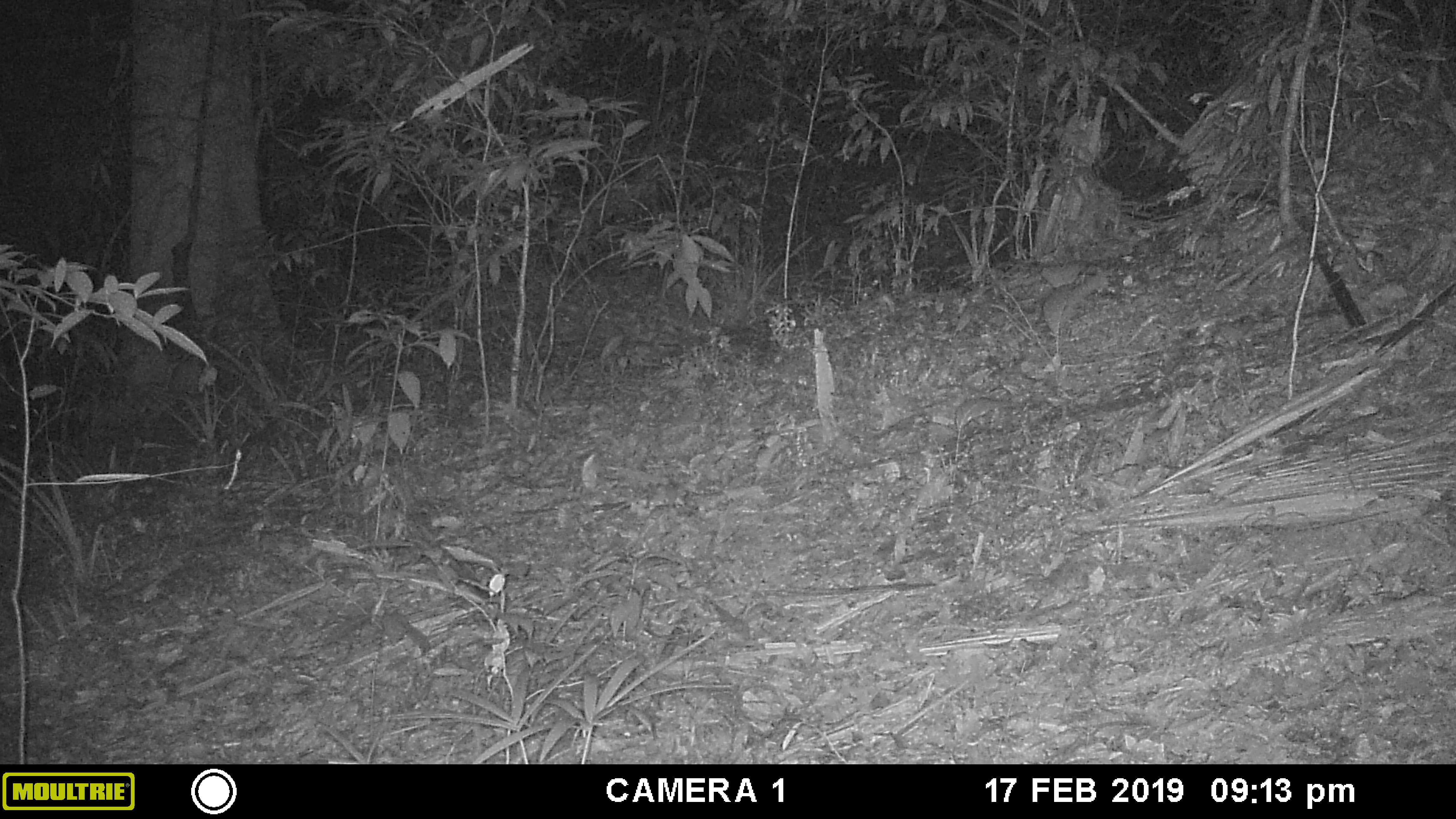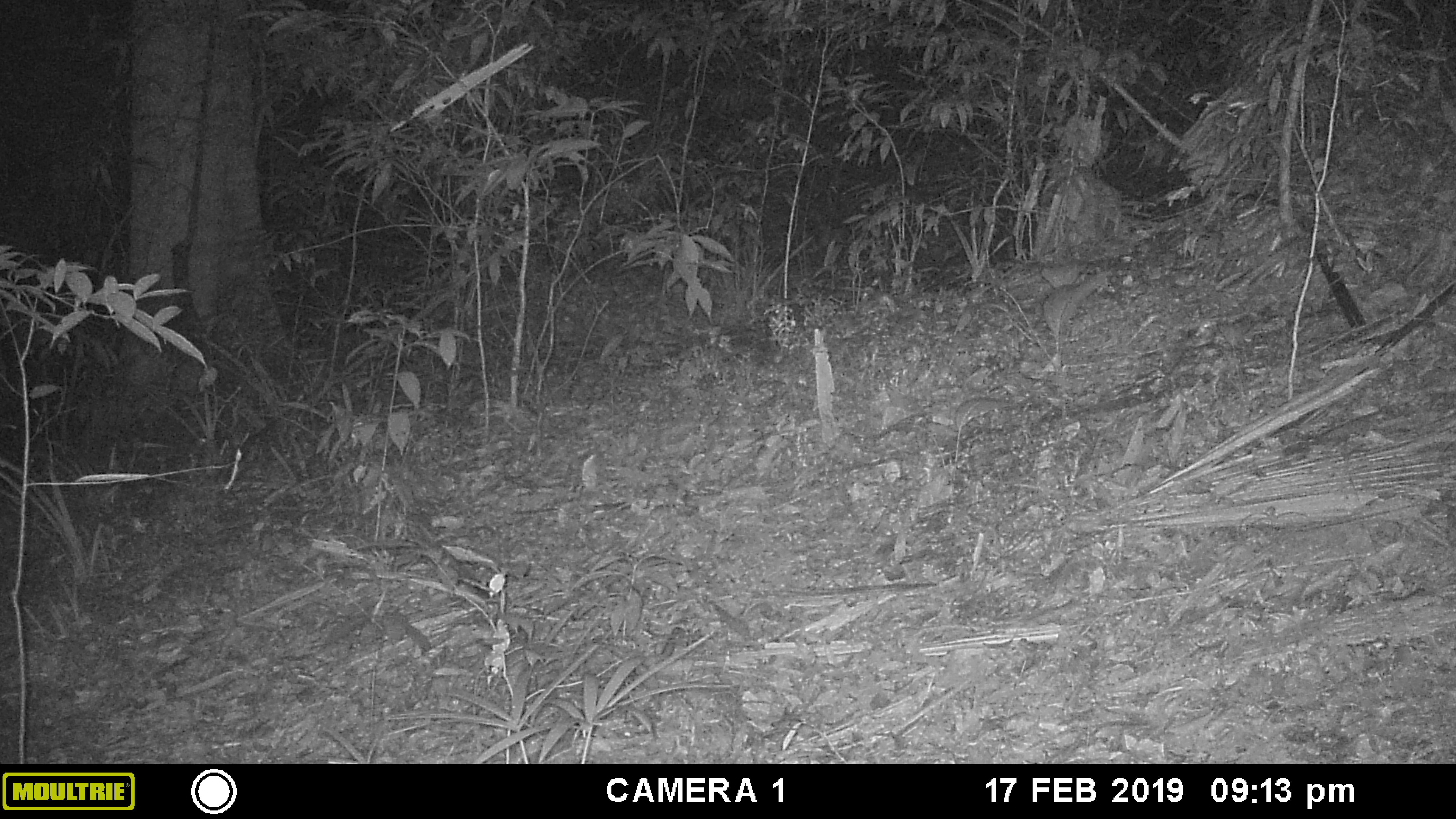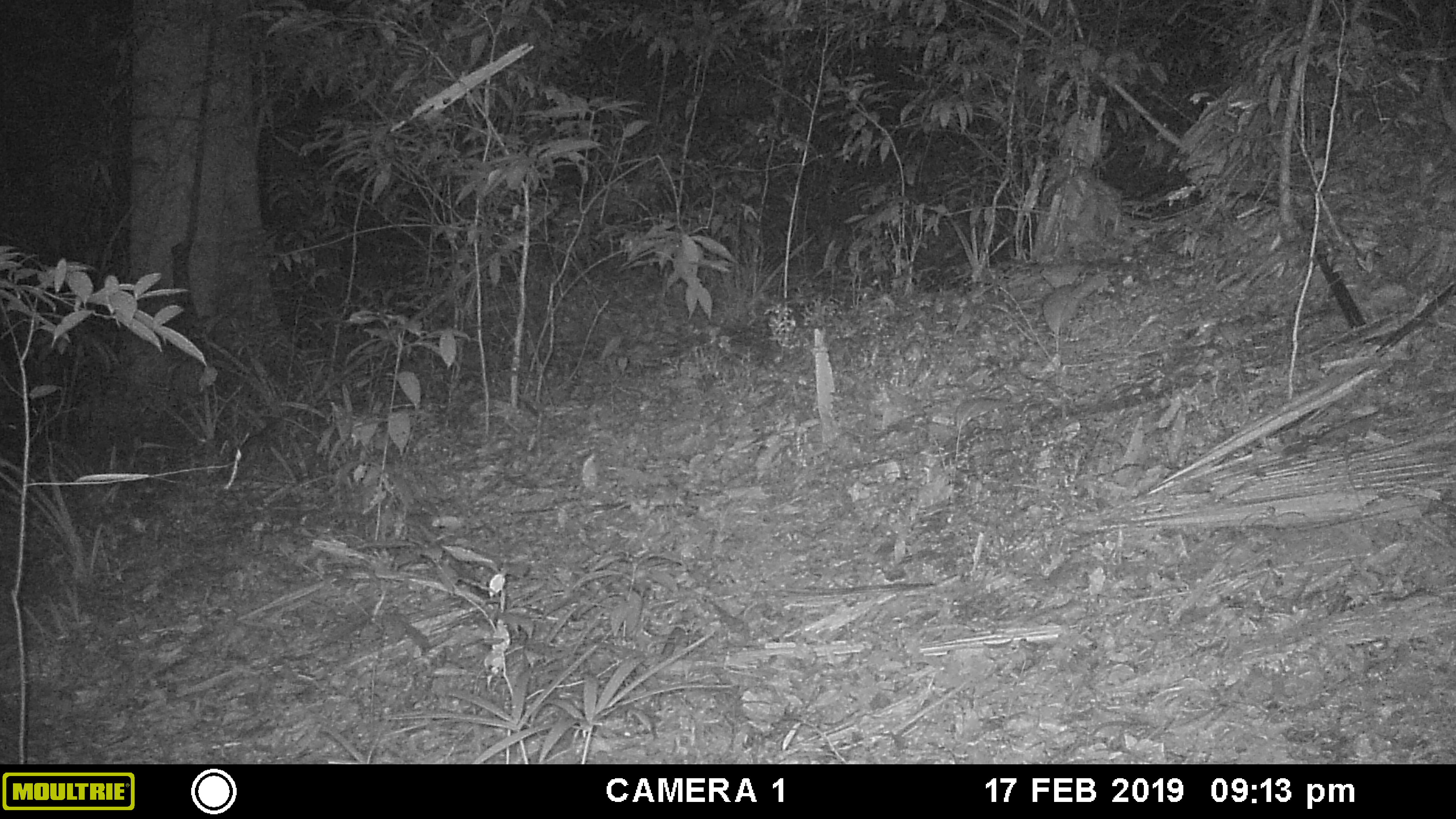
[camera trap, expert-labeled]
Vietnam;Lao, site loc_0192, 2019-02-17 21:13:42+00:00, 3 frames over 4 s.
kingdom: Animalia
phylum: Chordata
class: Mammalia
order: Artiodactyla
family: Cervidae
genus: Muntiacus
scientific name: Muntiacus vuquangensis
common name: large-antlered muntjac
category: large antlered muntjac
Large antlered muntjac (large-antlered muntjac) (Muntiacus vuquangensis). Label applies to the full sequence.